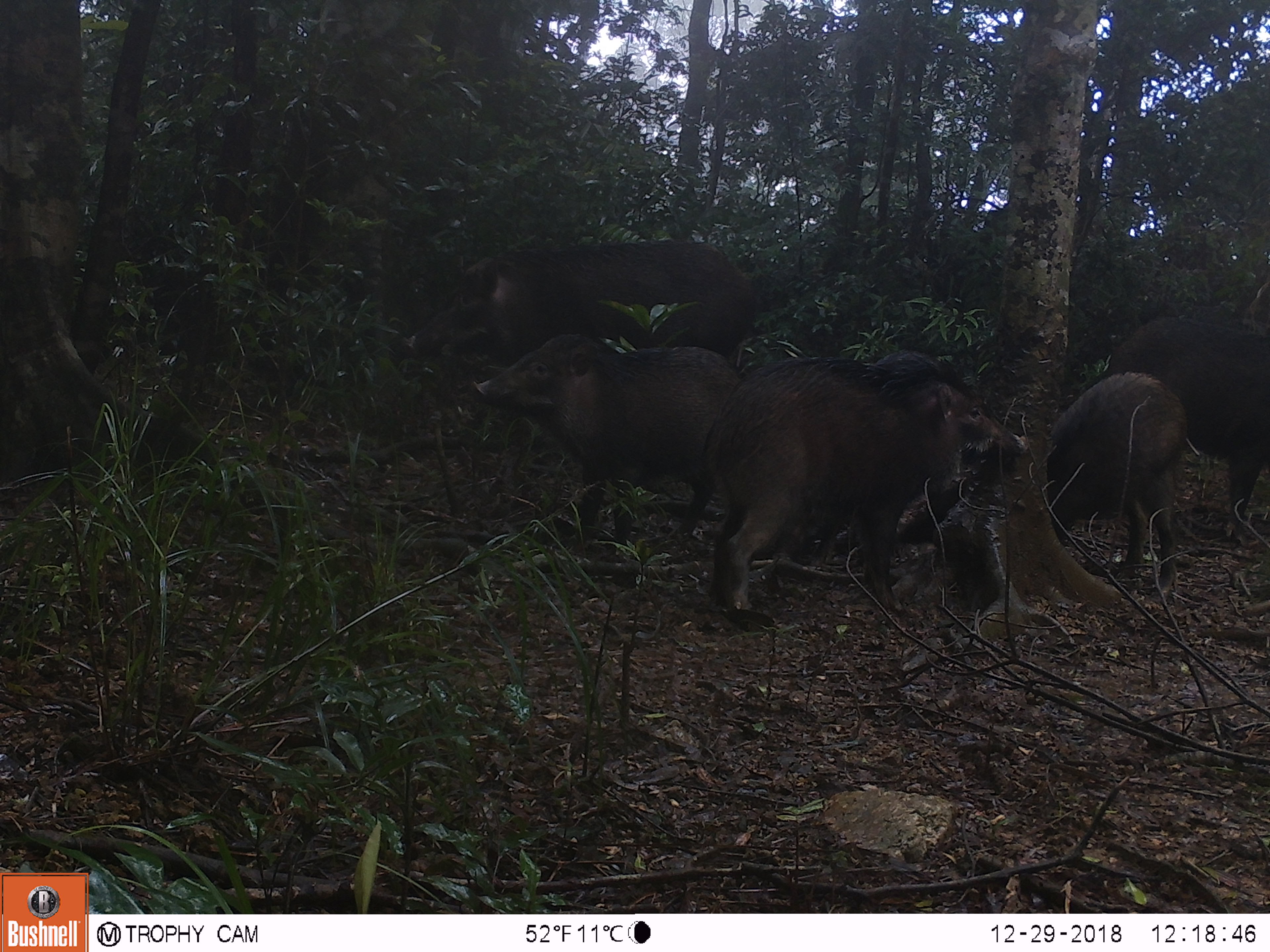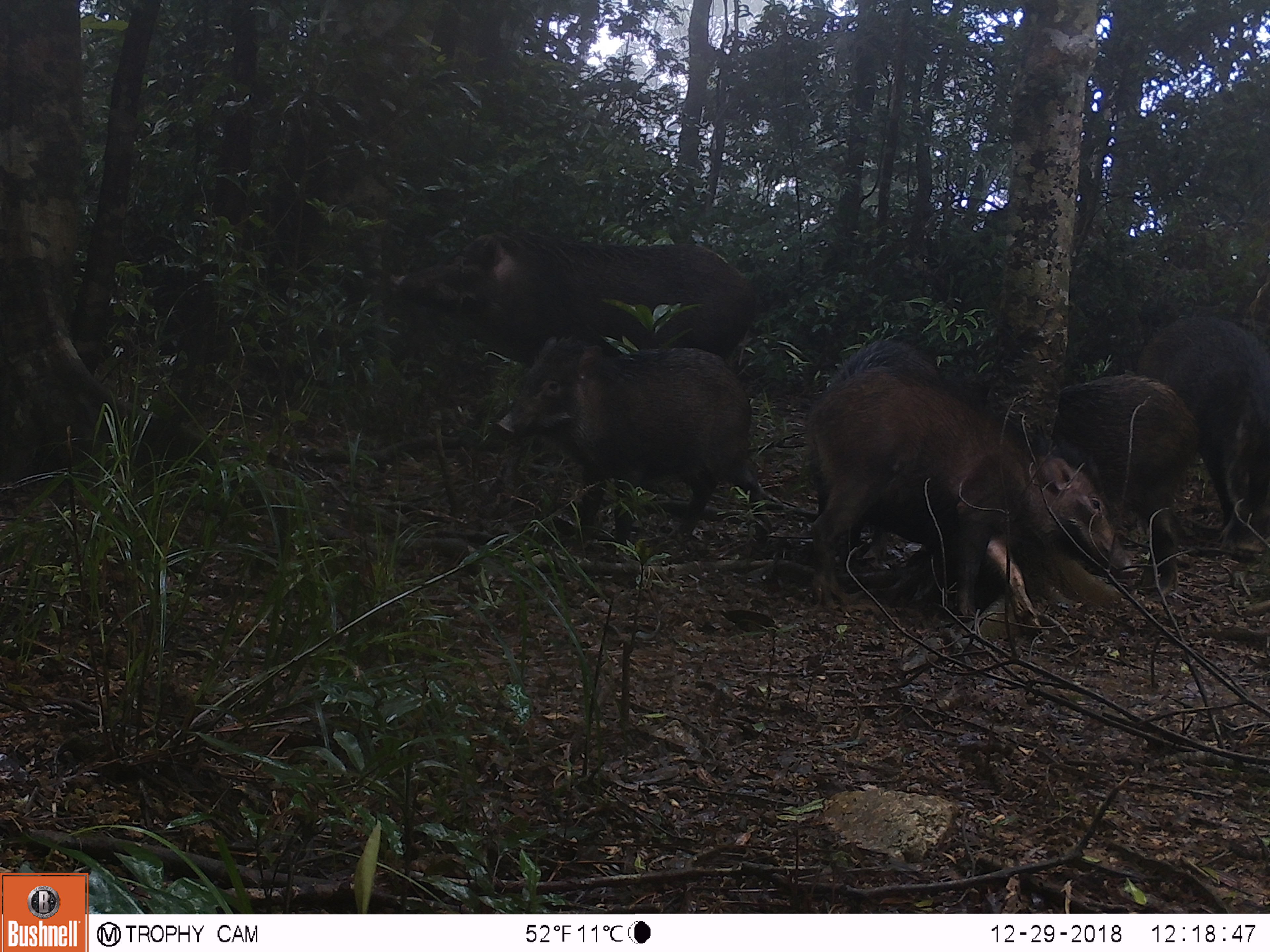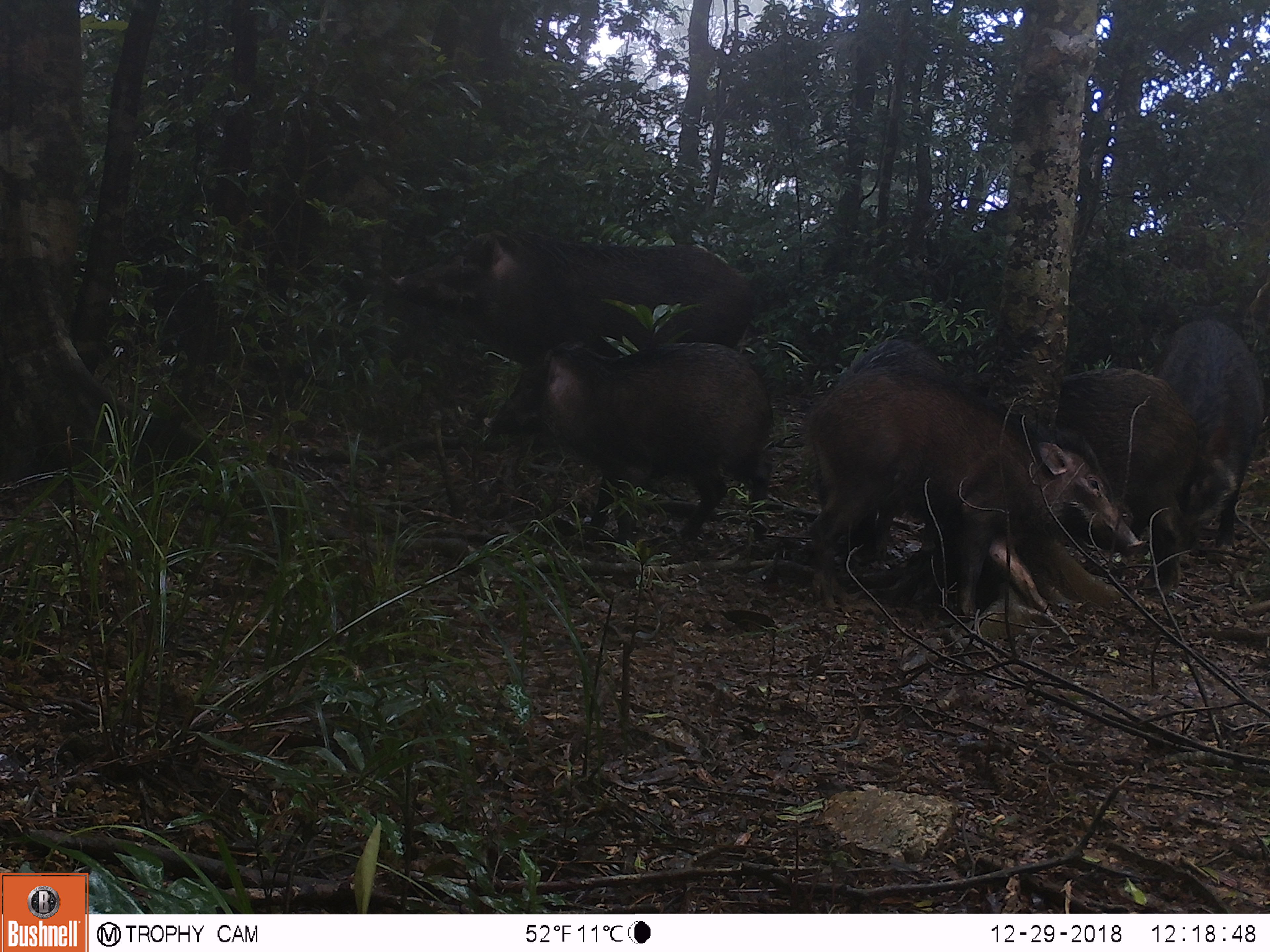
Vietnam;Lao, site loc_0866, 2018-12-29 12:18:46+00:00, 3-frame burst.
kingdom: Animalia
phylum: Chordata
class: Mammalia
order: Artiodactyla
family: Suidae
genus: Sus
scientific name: Sus scrofa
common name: eurasian wild pig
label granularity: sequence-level